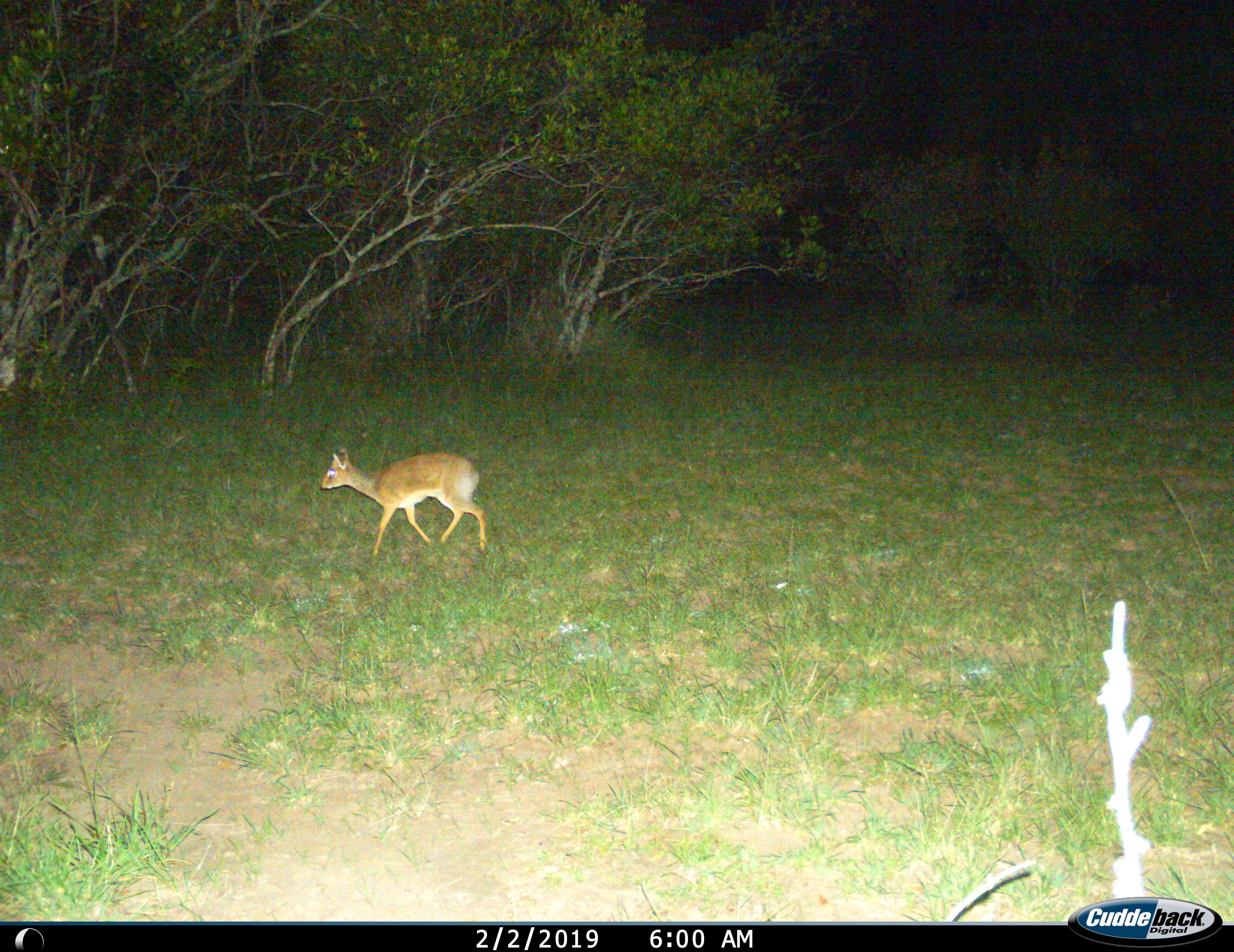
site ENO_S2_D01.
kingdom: Animalia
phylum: Chordata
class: Mammalia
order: Artiodactyla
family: Bovidae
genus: Madoqua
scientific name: Madoqua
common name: dik-dik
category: dikdik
Dikdik (dik-dik) (Madoqua), count 1. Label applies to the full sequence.